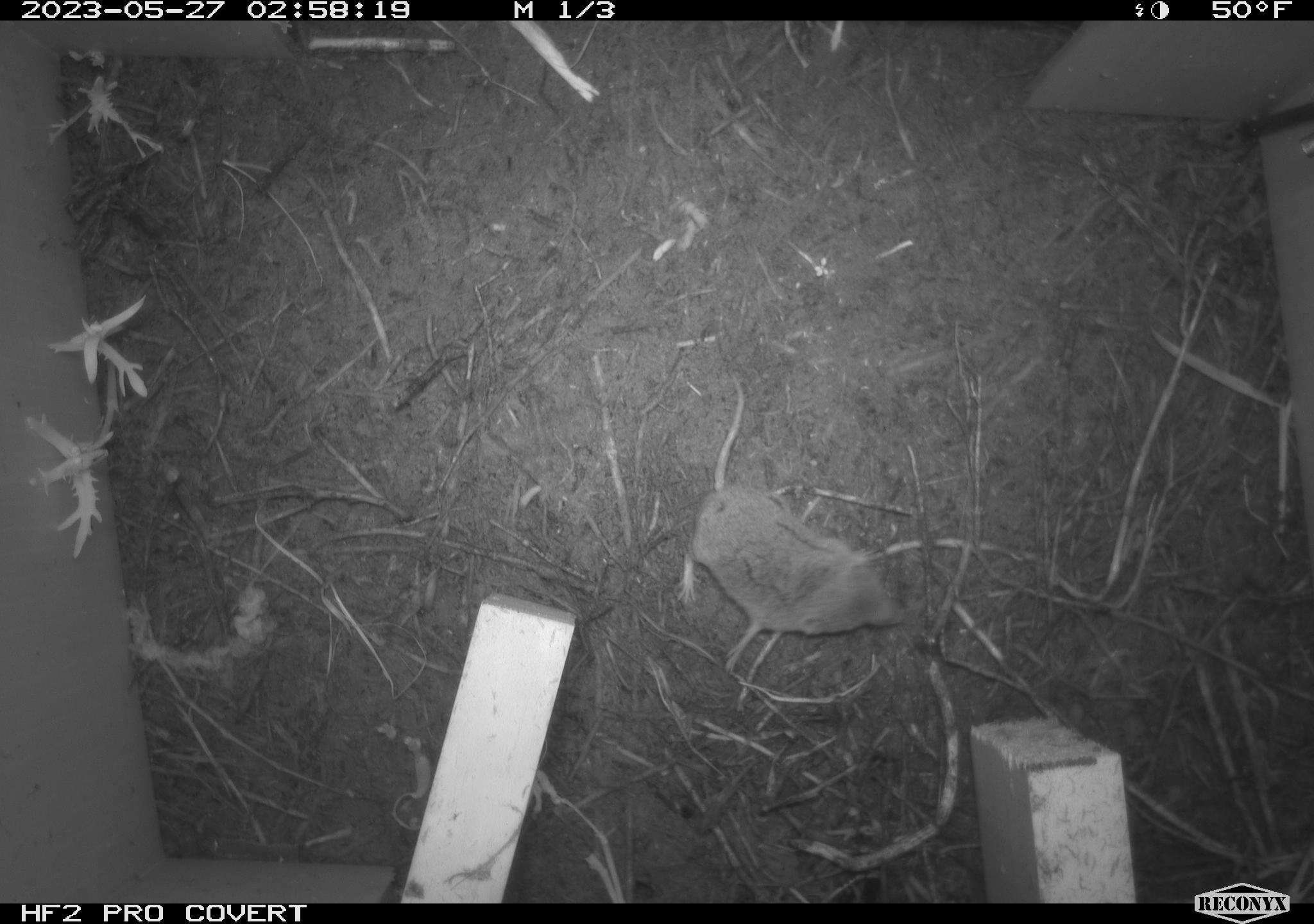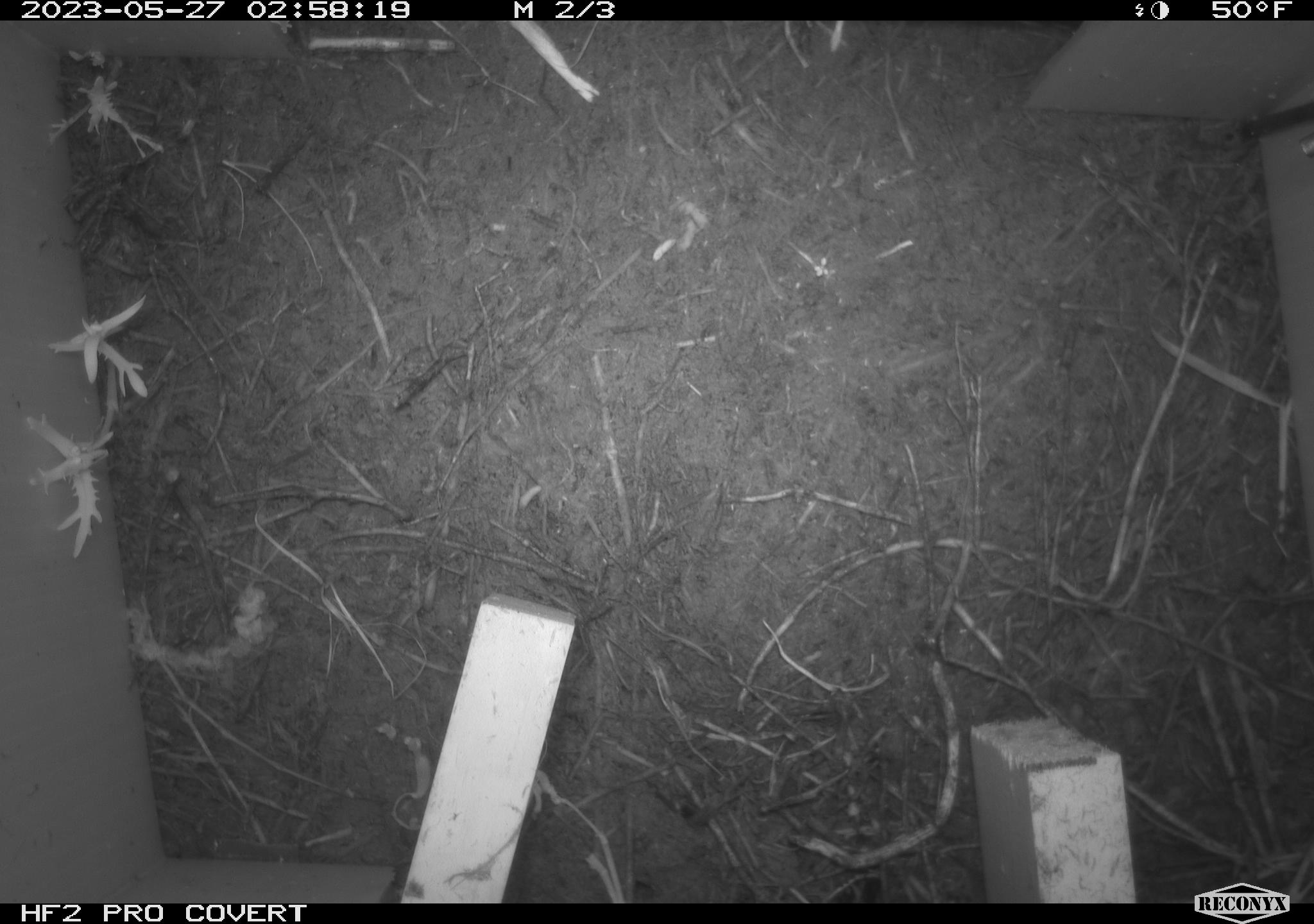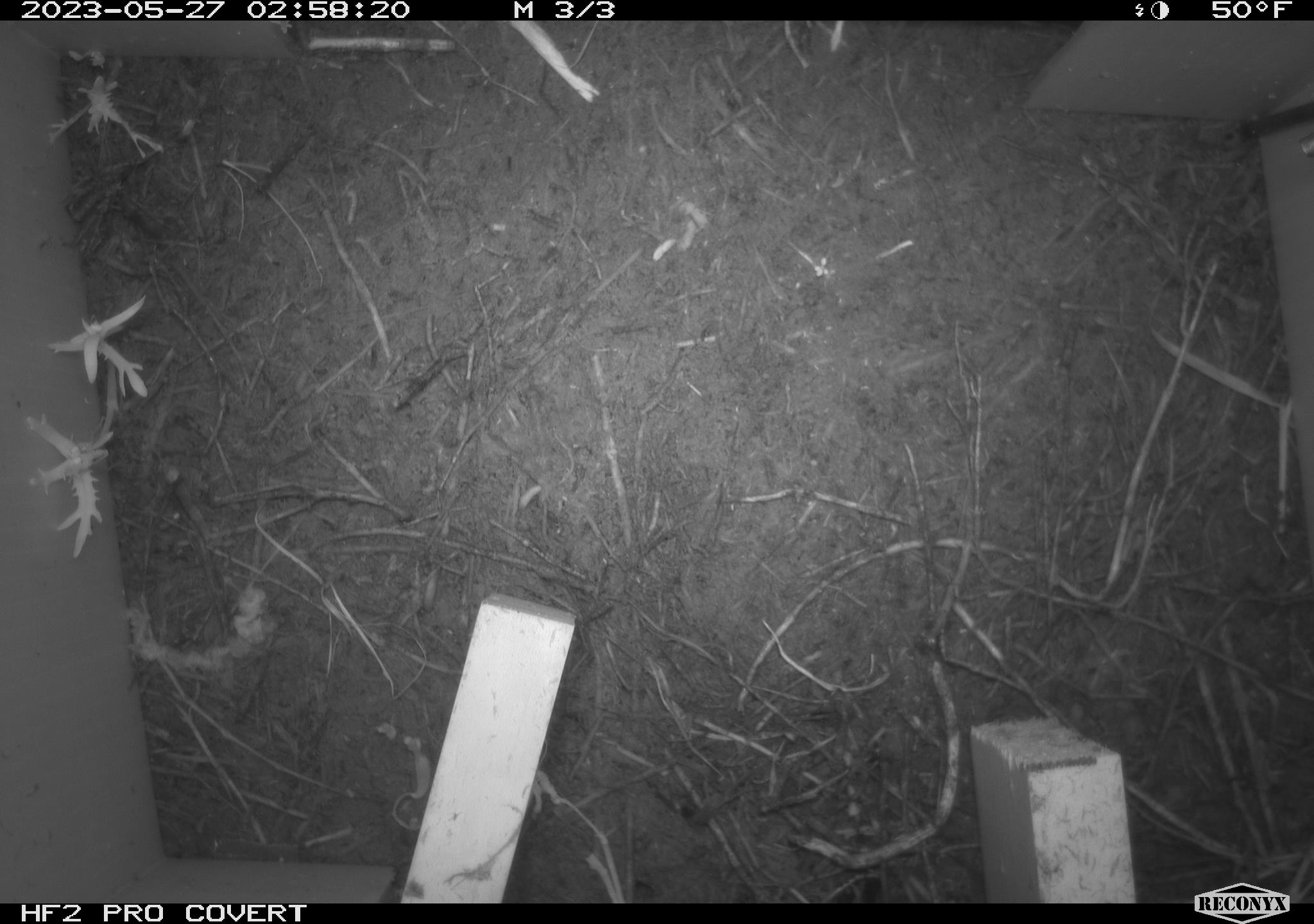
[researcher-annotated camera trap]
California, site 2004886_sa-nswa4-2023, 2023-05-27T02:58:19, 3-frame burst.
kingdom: Animalia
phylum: Chordata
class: Mammalia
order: Eulipotyphla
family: Soricidae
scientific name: Soricidae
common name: shrews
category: soricidae family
Soricidae family (shrews) (Soricidae).